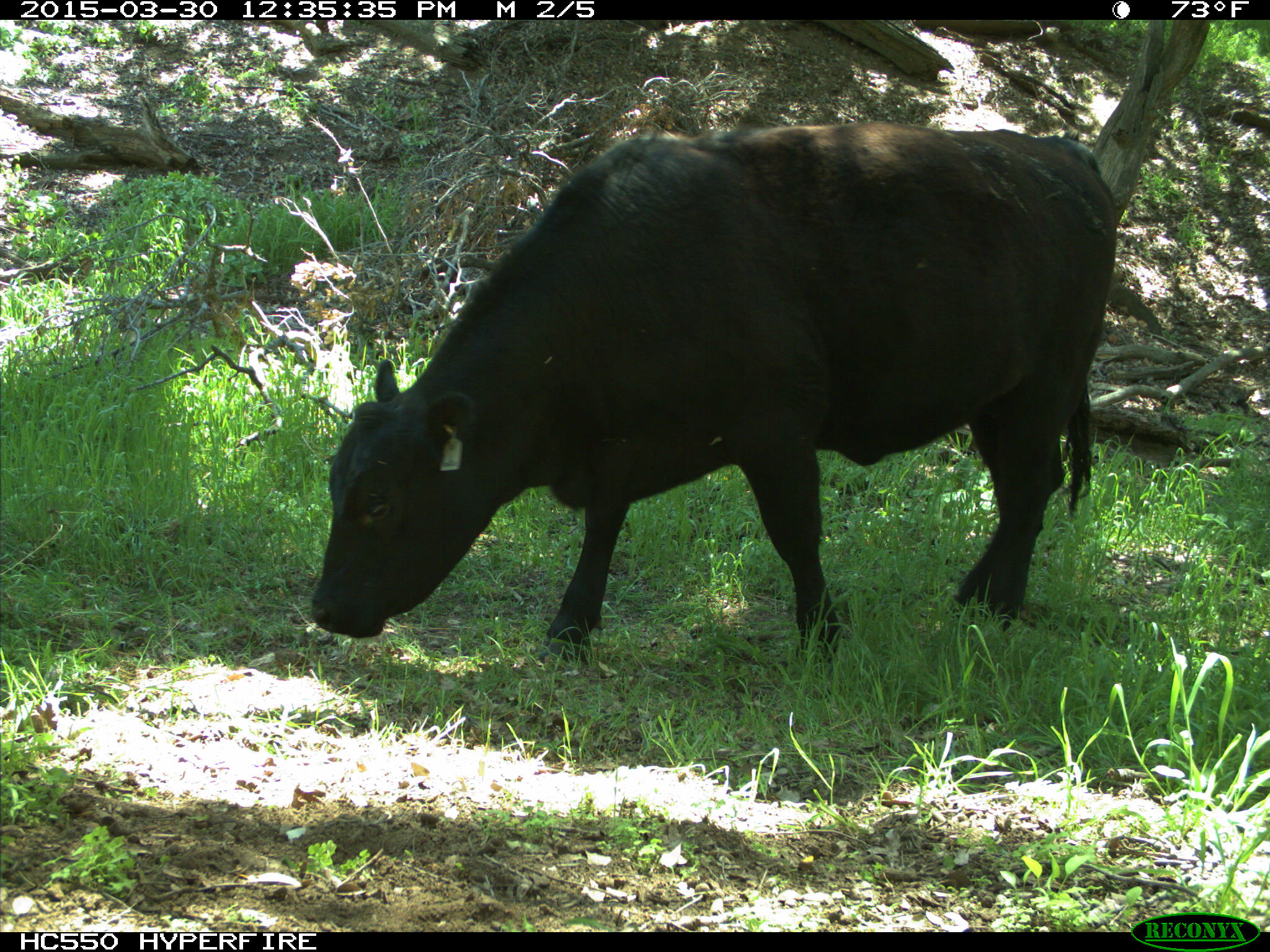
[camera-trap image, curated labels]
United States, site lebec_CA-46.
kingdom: Animalia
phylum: Chordata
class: Mammalia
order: Artiodactyla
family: Bovidae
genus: Bos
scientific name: Bos taurus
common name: domestic cow